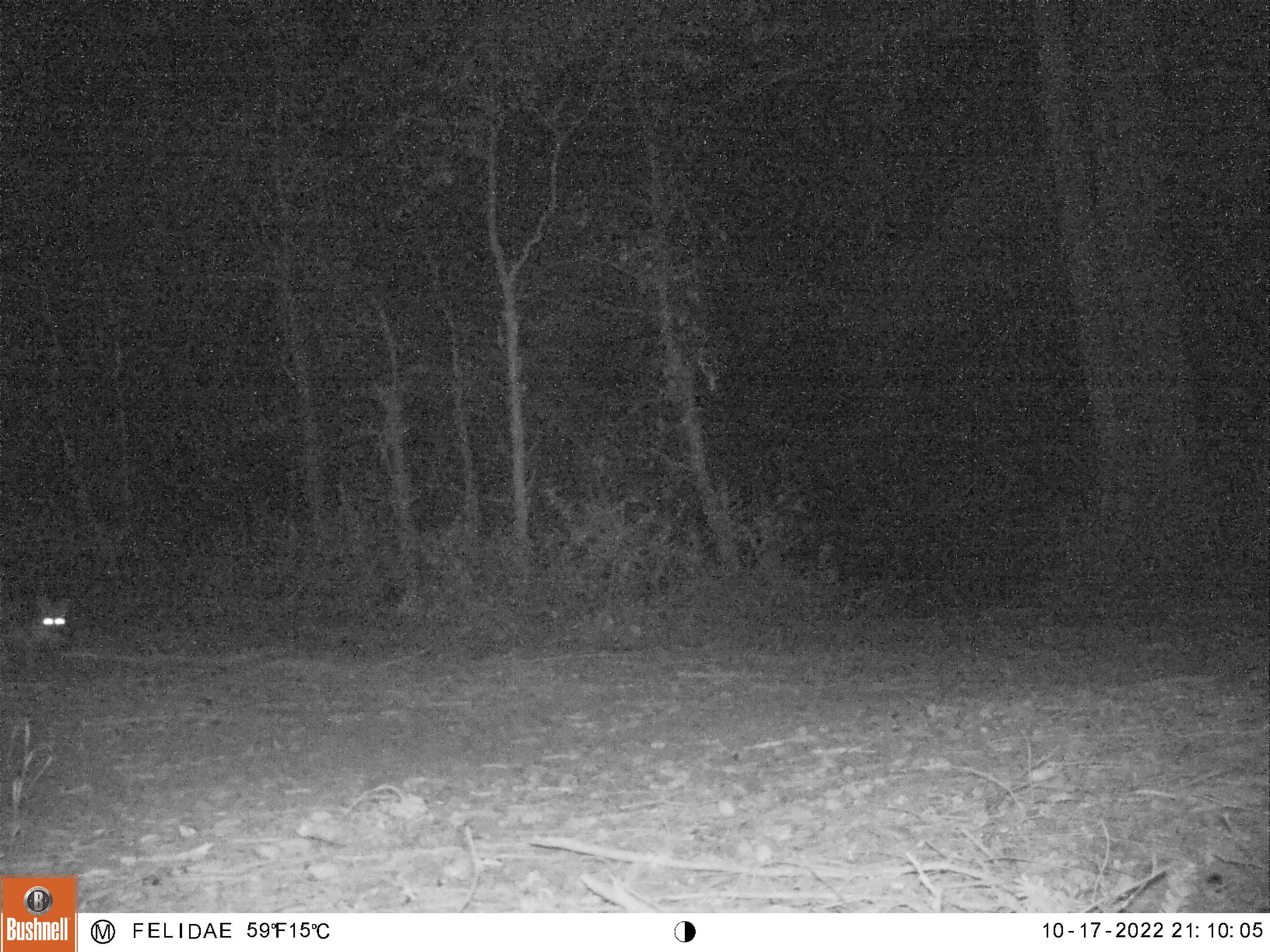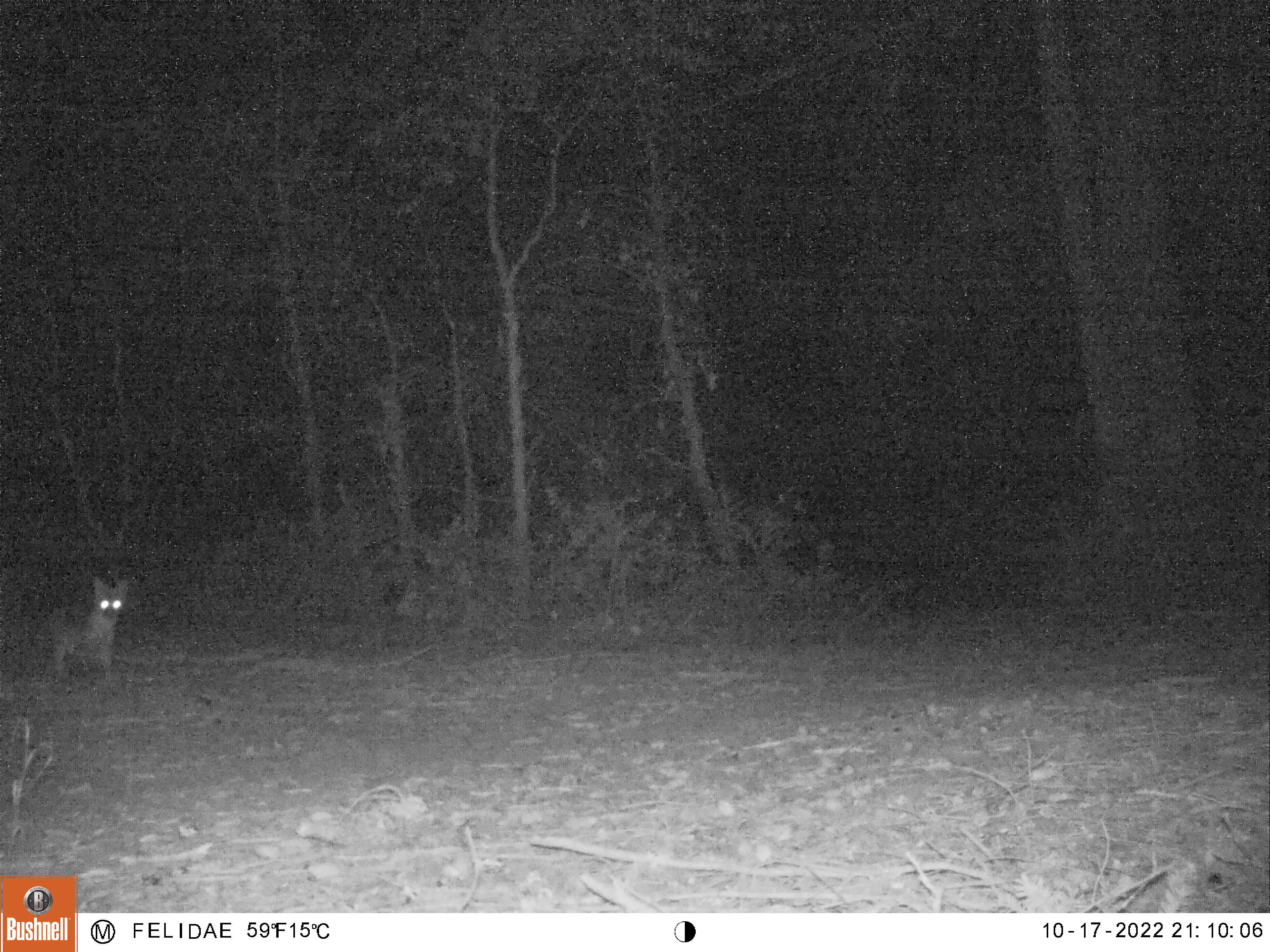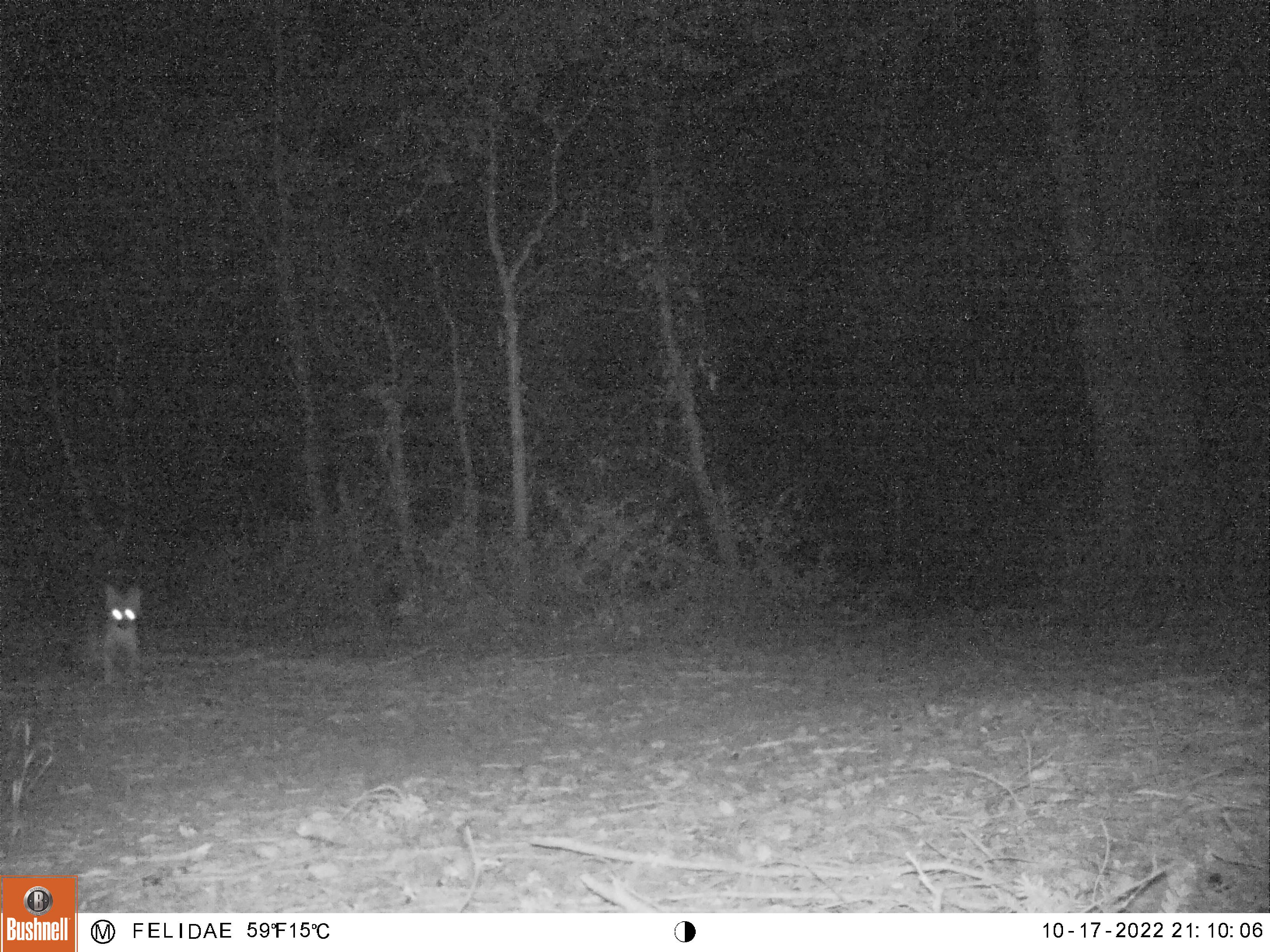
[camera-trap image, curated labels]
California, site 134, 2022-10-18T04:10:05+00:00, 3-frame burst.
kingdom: Animalia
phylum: Chordata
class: Mammalia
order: Carnivora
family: Canidae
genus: Urocyon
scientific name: Urocyon cinereoargenteus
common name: gray fox